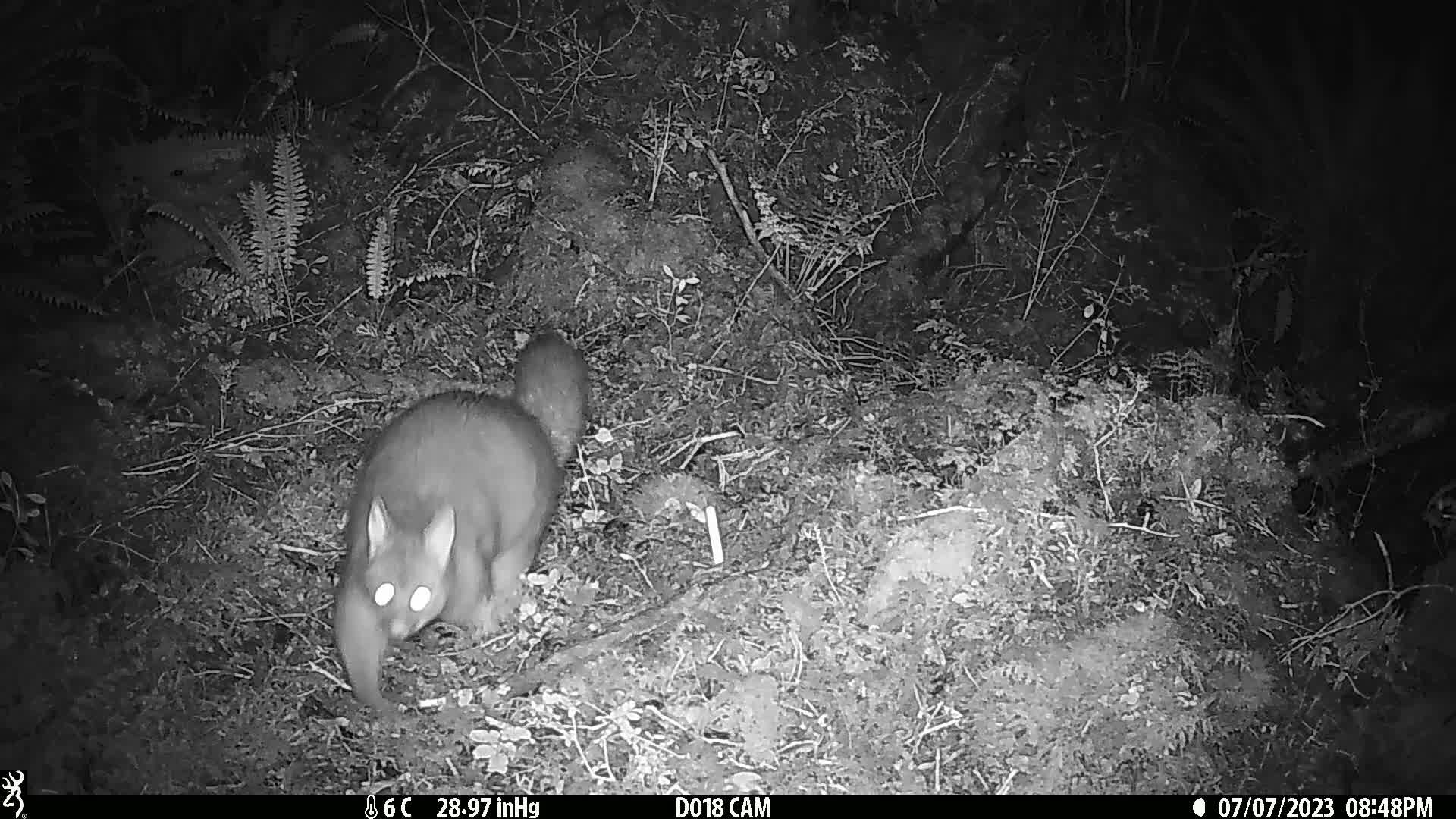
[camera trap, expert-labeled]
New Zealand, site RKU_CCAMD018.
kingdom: Animalia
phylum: Chordata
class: Mammalia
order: Diprotodontia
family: Phalangeridae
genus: Trichosurus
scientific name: Trichosurus vulpecula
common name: common brushtail possum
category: possum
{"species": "possum (common brushtail possum) (Trichosurus vulpecula)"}